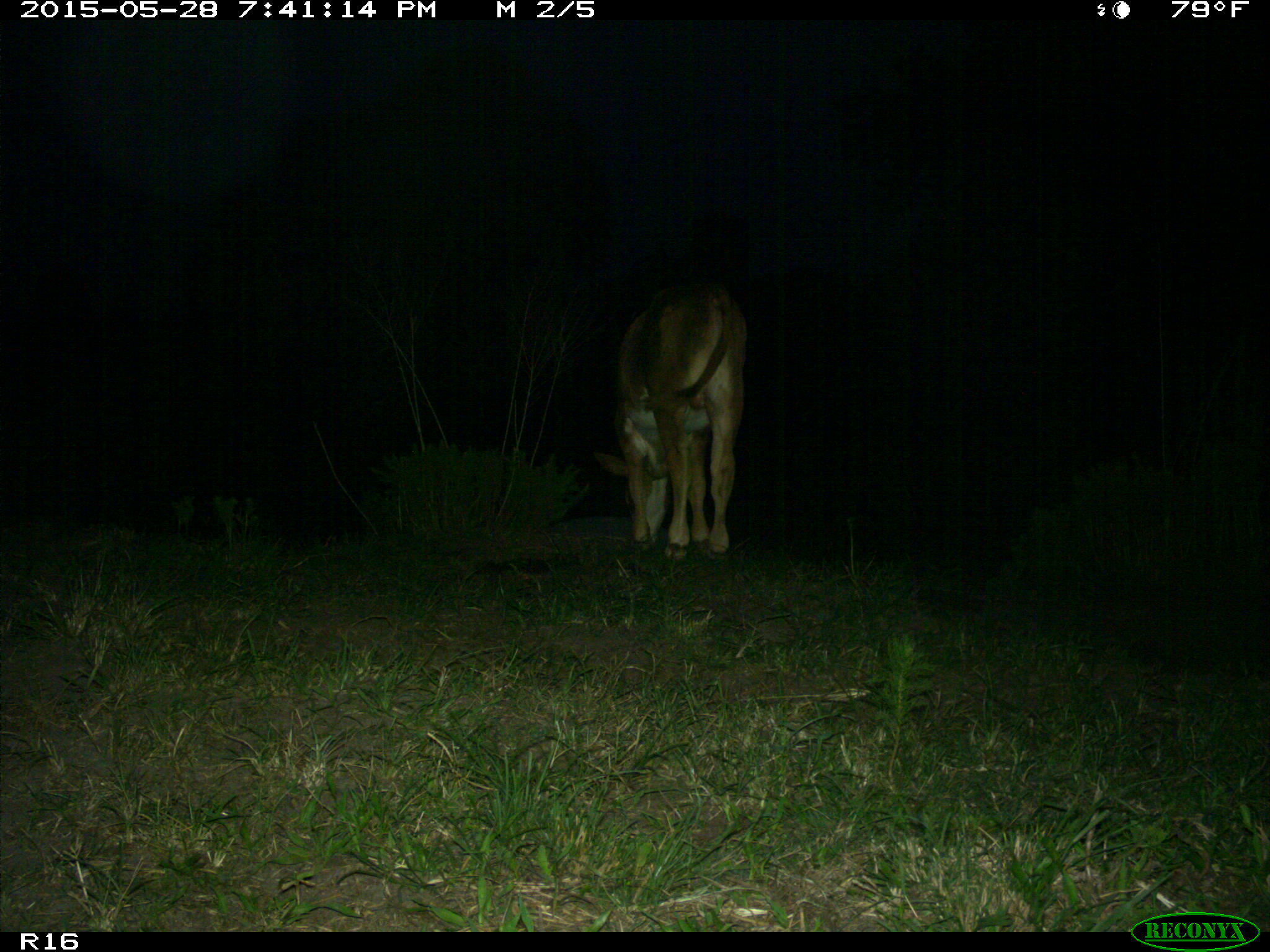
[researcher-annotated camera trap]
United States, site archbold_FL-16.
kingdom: Animalia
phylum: Chordata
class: Mammalia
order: Artiodactyla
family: Bovidae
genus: Bos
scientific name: Bos taurus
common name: domestic cow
Bos taurus (domestic cow).